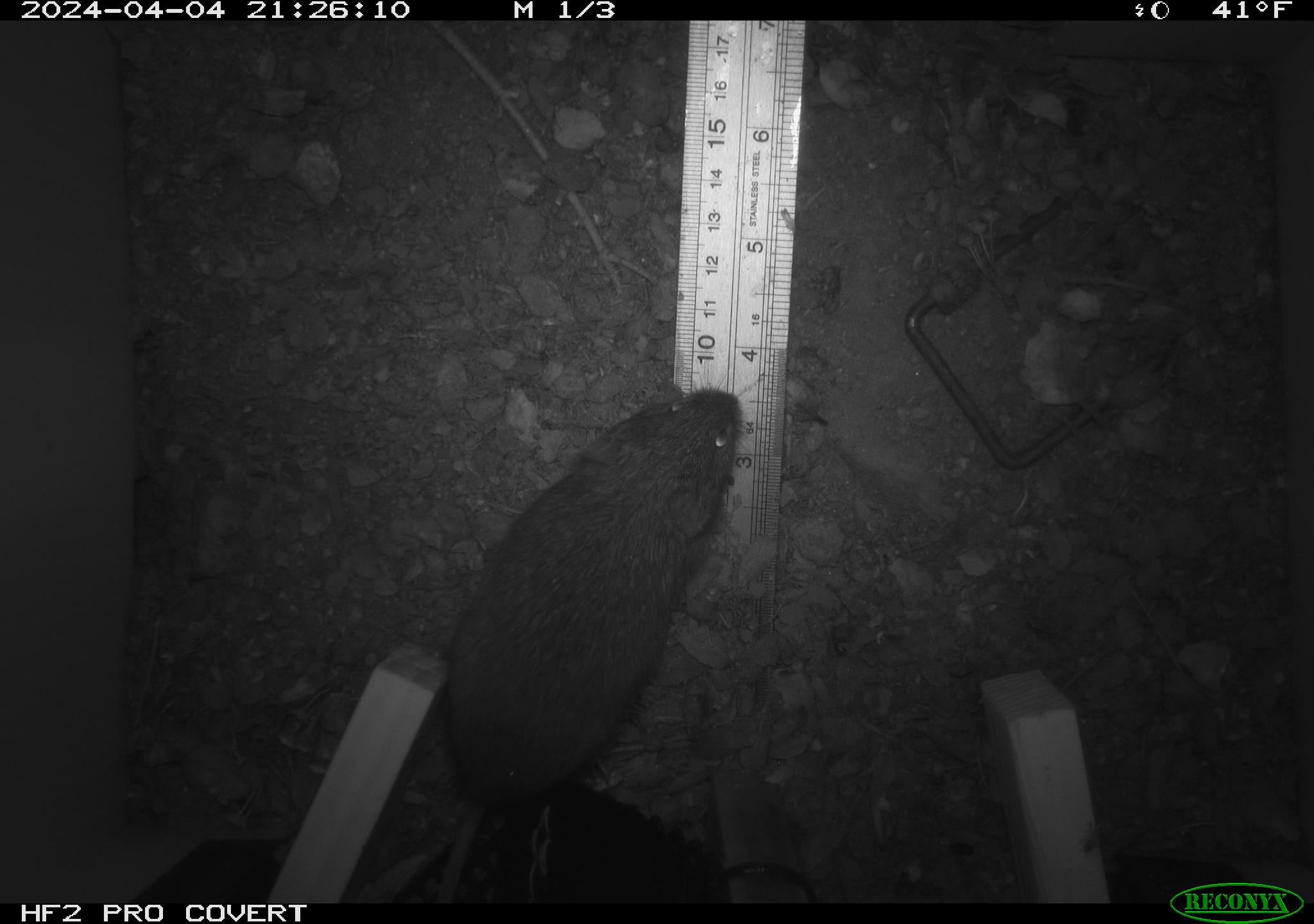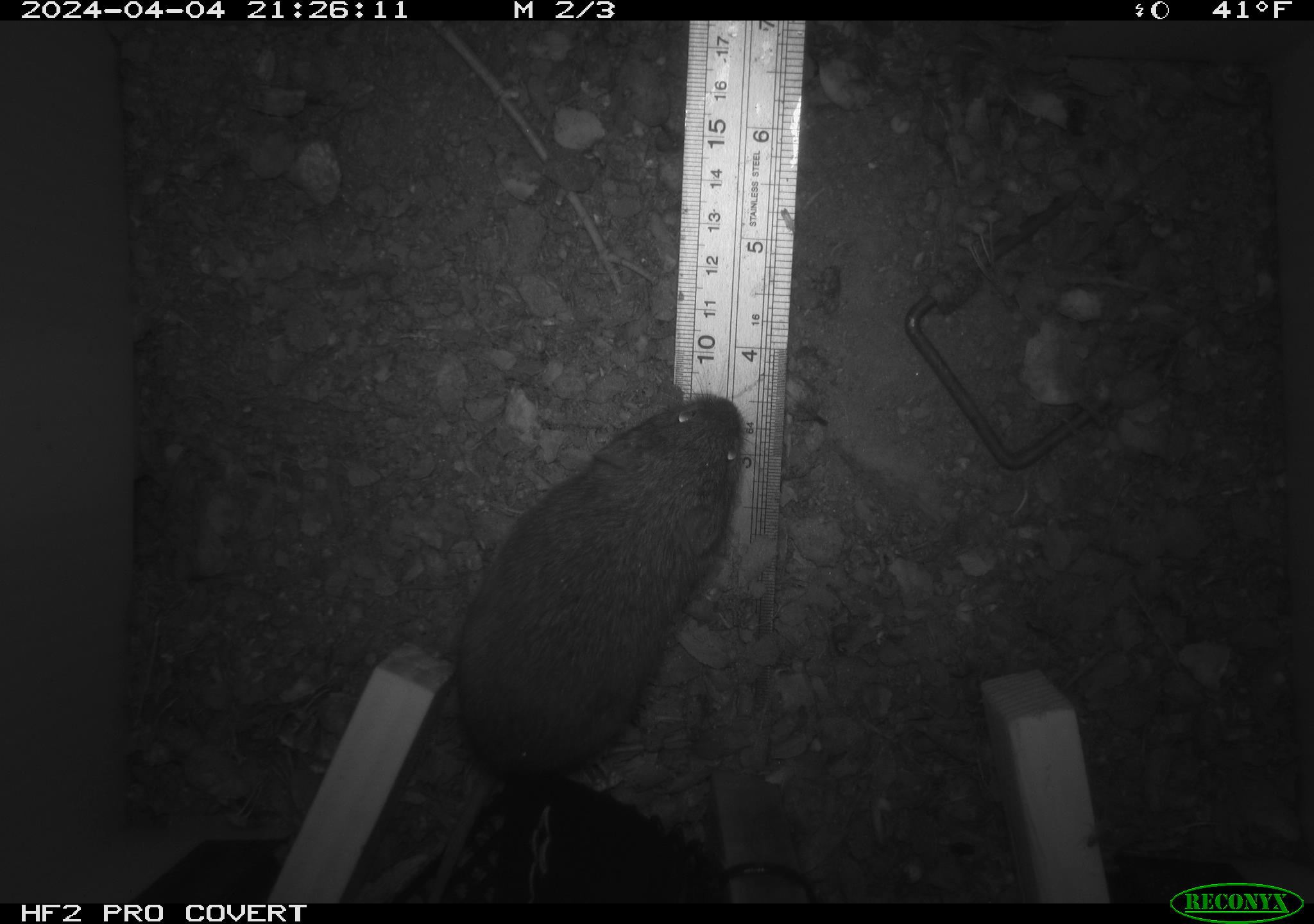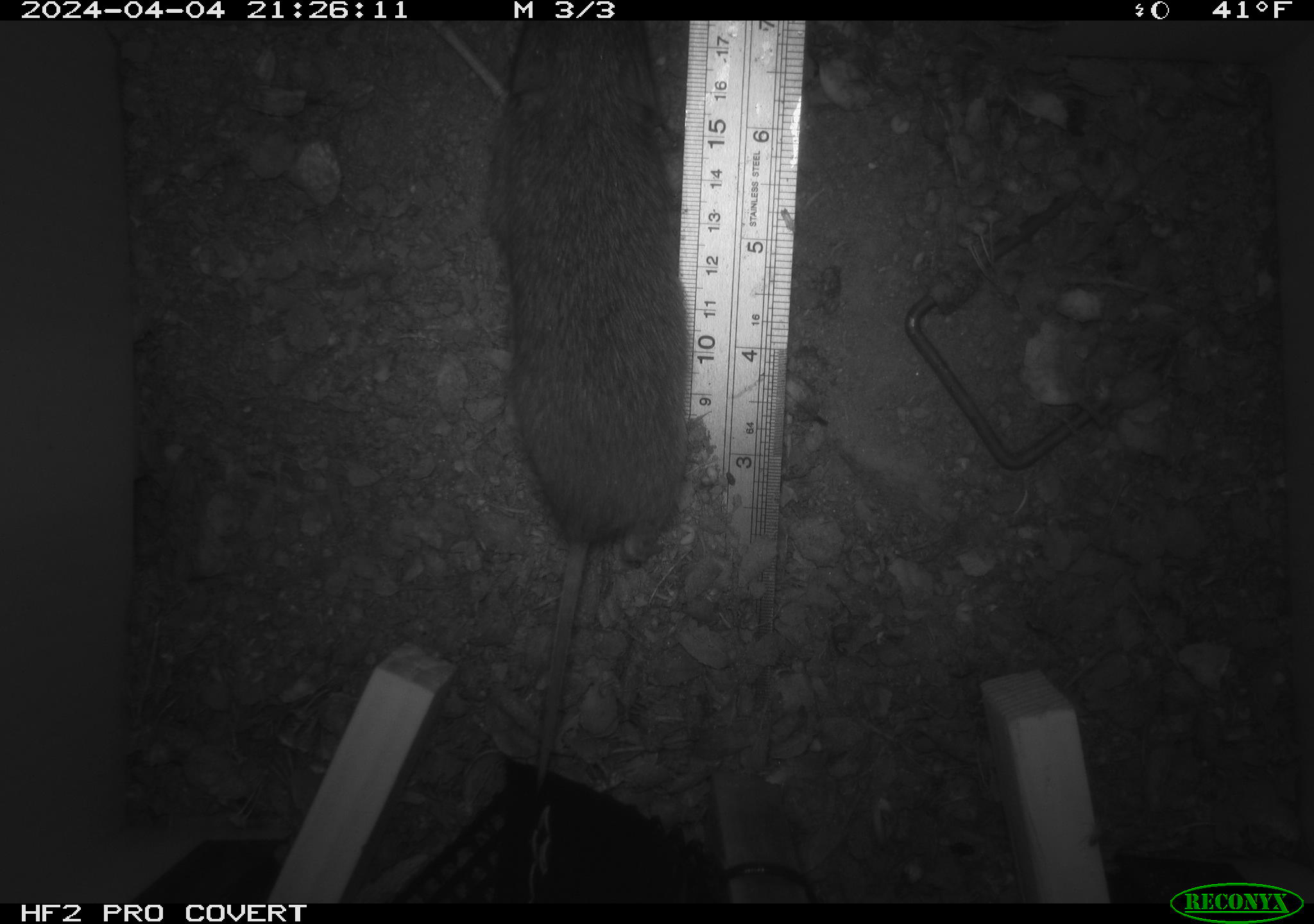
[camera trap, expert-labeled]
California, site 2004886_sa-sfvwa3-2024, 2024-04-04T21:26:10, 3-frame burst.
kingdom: Animalia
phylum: Chordata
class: Mammalia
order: Rodentia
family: Cricetidae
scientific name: Arvicolinae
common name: voles, lemmings, and muskrats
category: arvicolinae subfamily